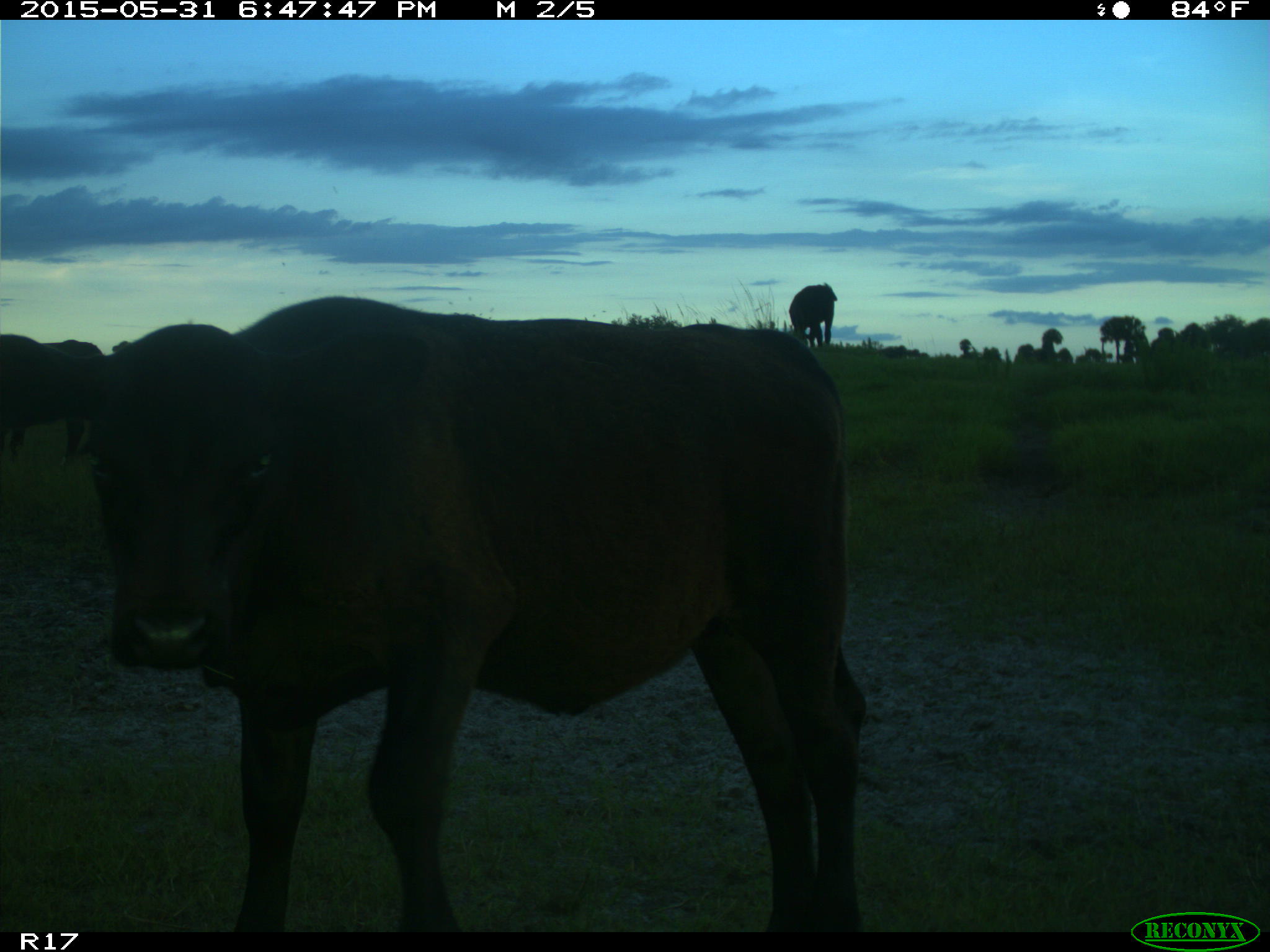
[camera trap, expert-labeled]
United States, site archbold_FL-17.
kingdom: Animalia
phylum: Chordata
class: Mammalia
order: Artiodactyla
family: Bovidae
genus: Bos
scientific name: Bos taurus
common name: domestic cow